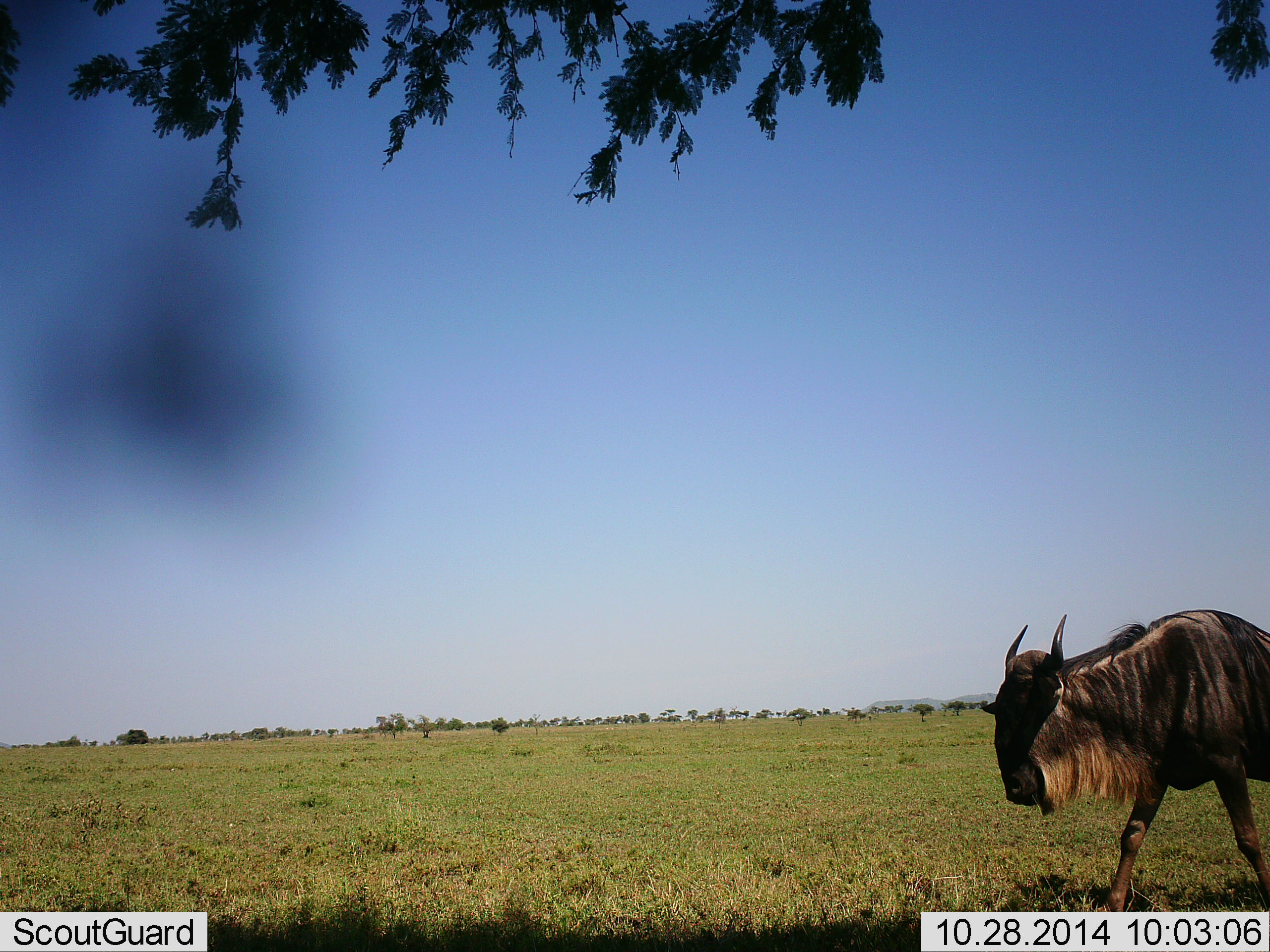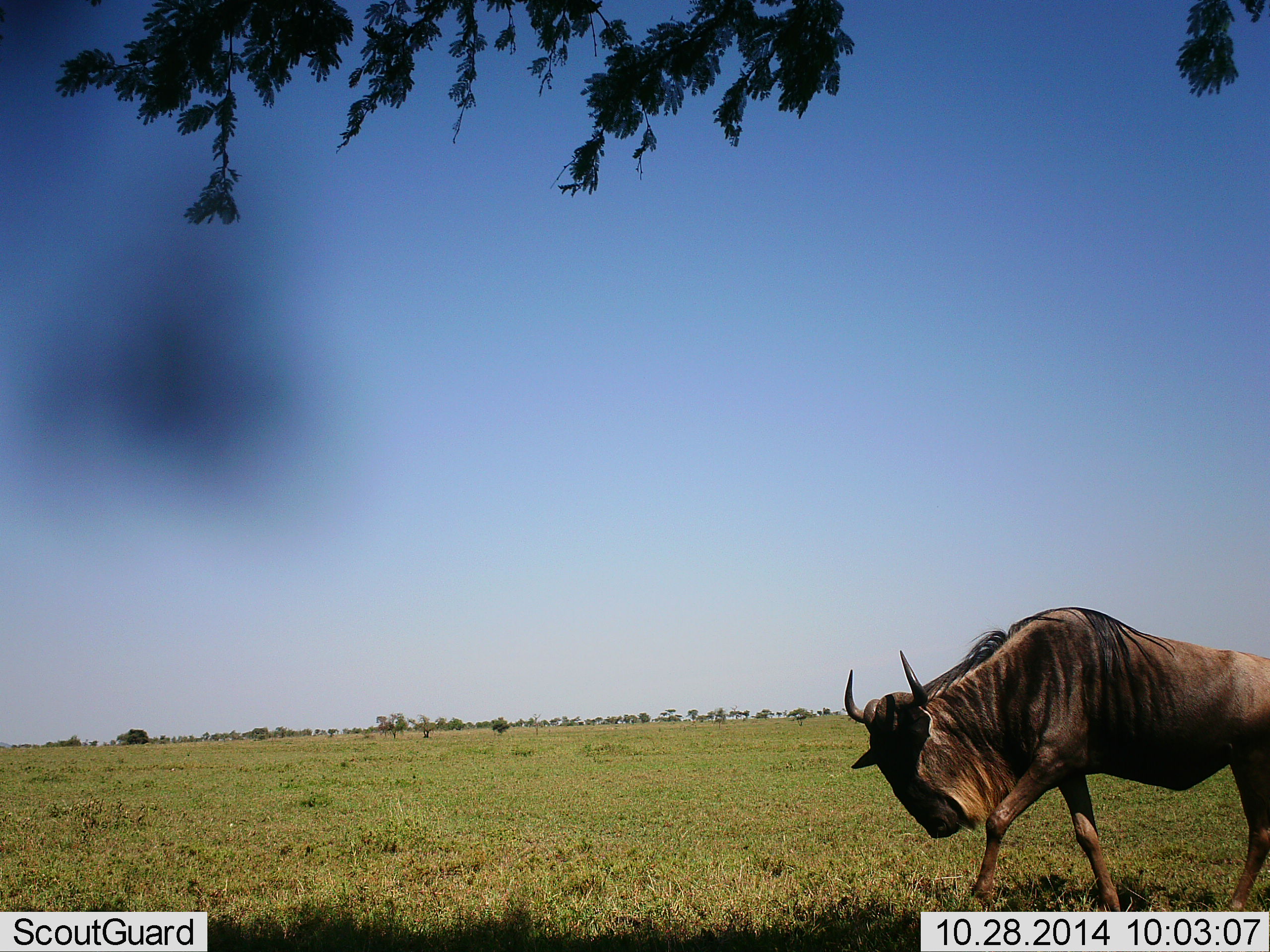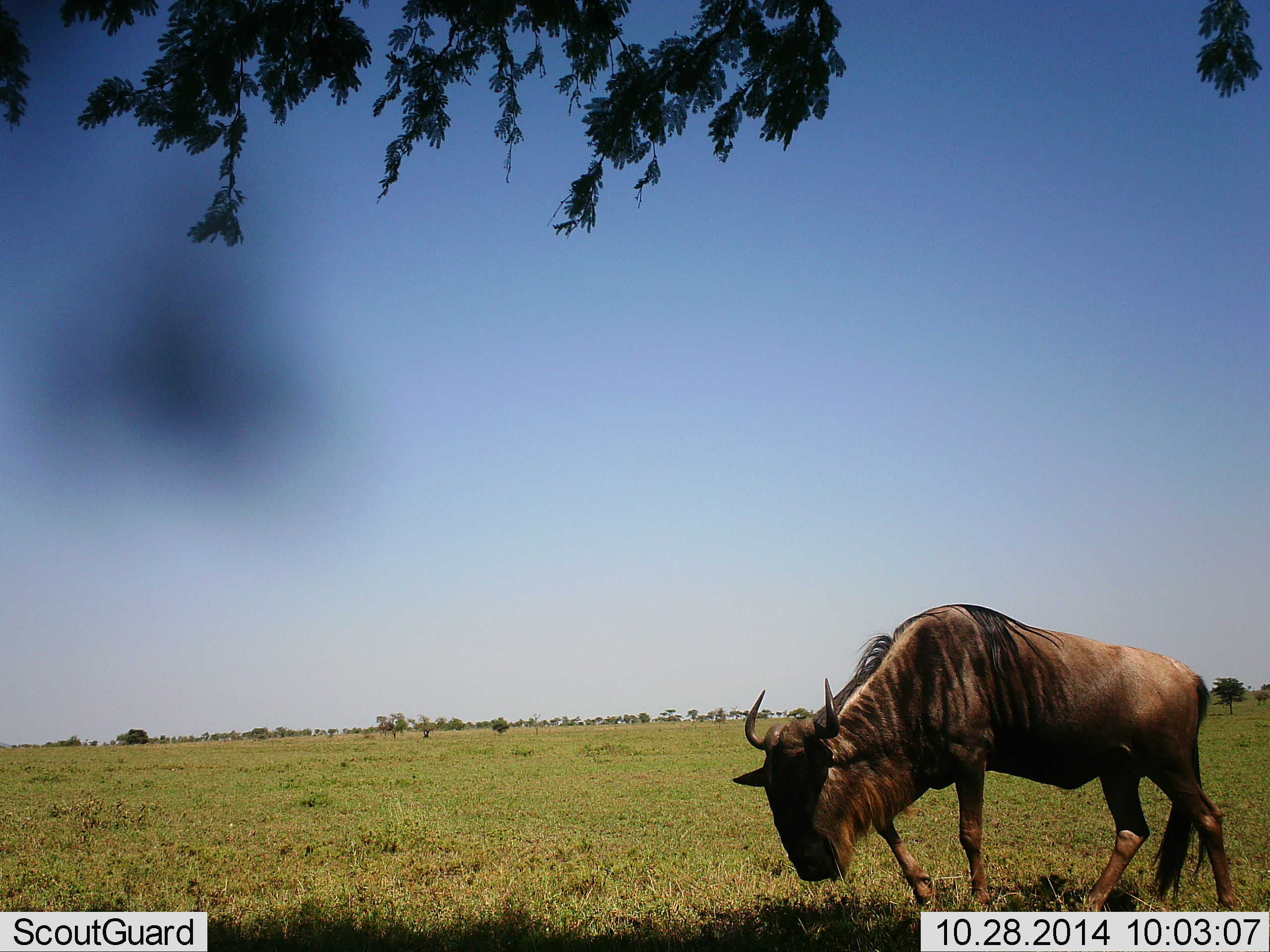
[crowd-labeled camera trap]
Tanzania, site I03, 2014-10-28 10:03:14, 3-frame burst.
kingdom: Animalia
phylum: Chordata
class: Mammalia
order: Artiodactyla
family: Bovidae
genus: Connochaetes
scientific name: Connochaetes taurinus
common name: blue wildebeest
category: wildebeest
Wildebeest (blue wildebeest) (Connochaetes taurinus), count 1. Behavior (volunteer vote fractions): standing 0%, resting 0%, moving 100%, interacting 0%. Young present (vote fraction): 0%. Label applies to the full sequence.